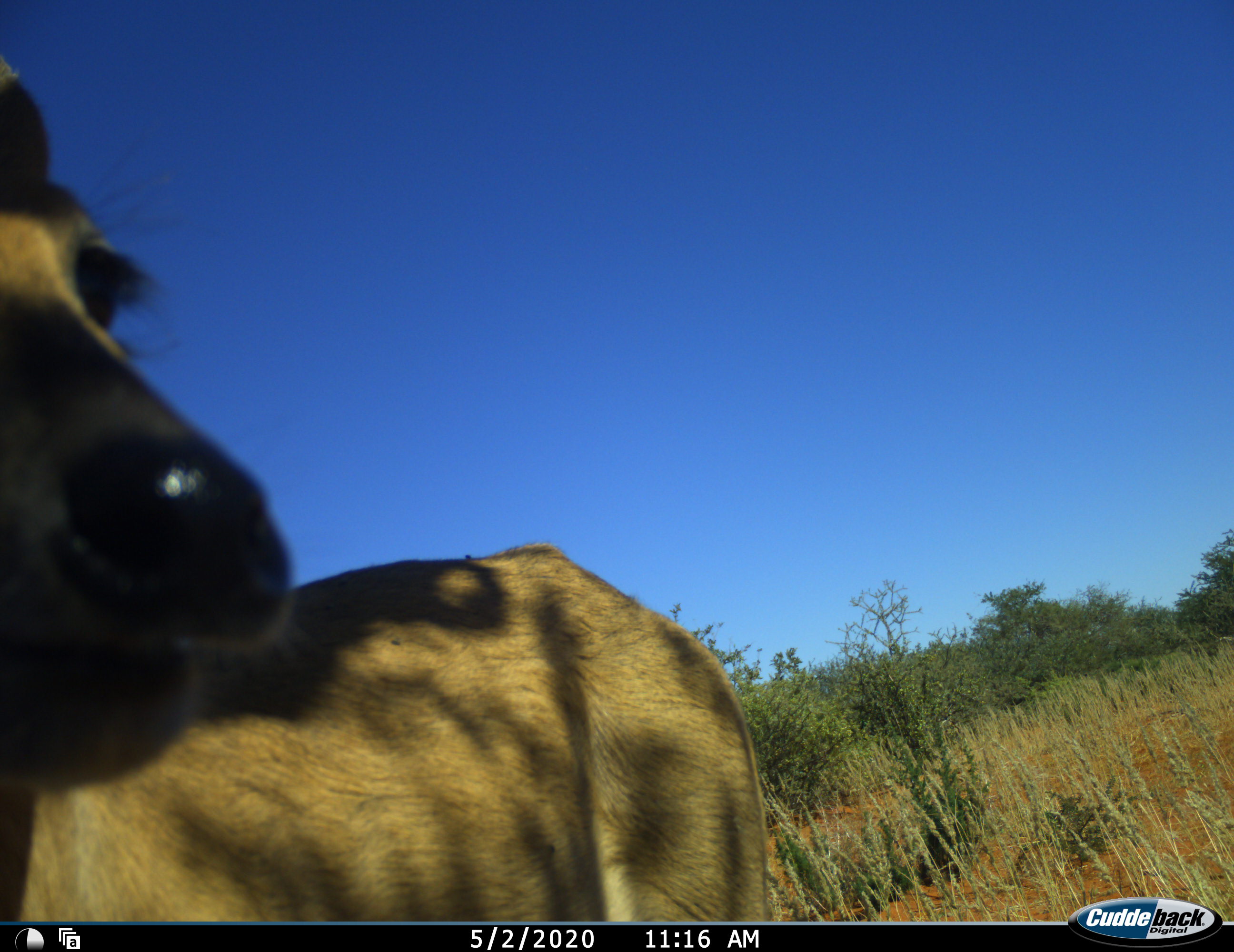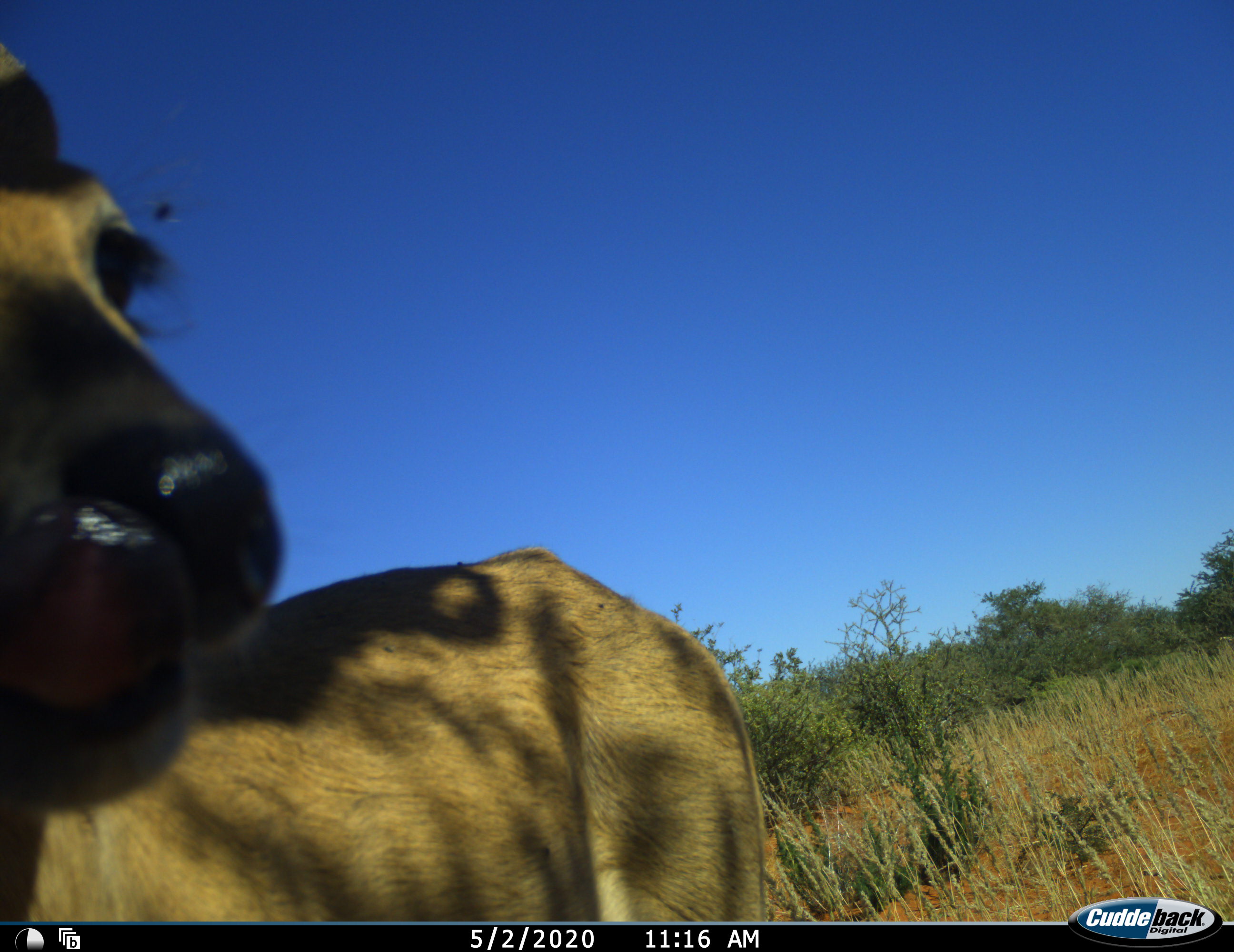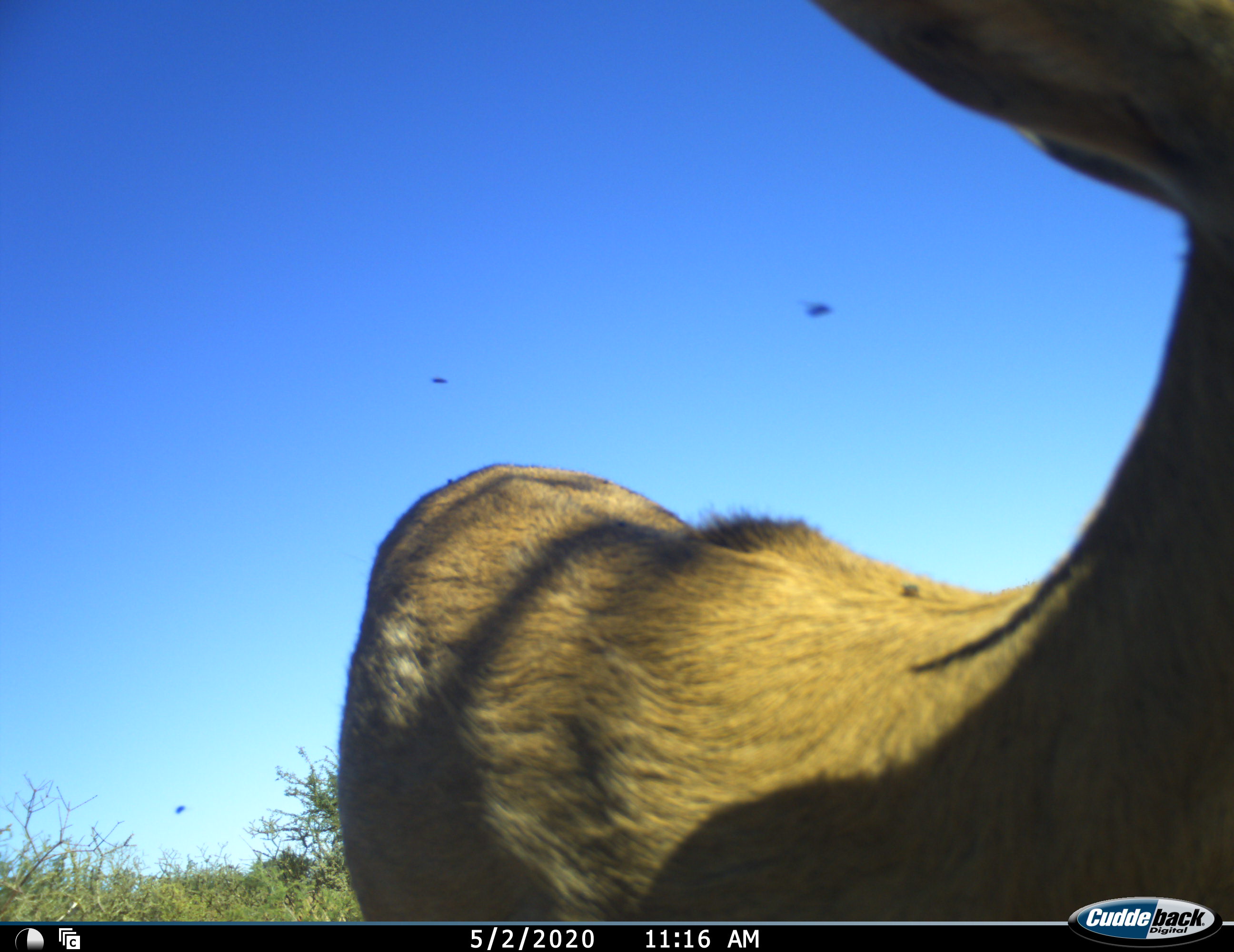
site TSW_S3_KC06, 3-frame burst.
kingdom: Animalia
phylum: Chordata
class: Mammalia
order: Artiodactyla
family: Bovidae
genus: Sylvicapra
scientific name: Sylvicapra grimmia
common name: common duiker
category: duikercommongrey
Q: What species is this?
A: Duikercommongrey (common duiker) (Sylvicapra grimmia).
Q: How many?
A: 1.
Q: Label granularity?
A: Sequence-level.